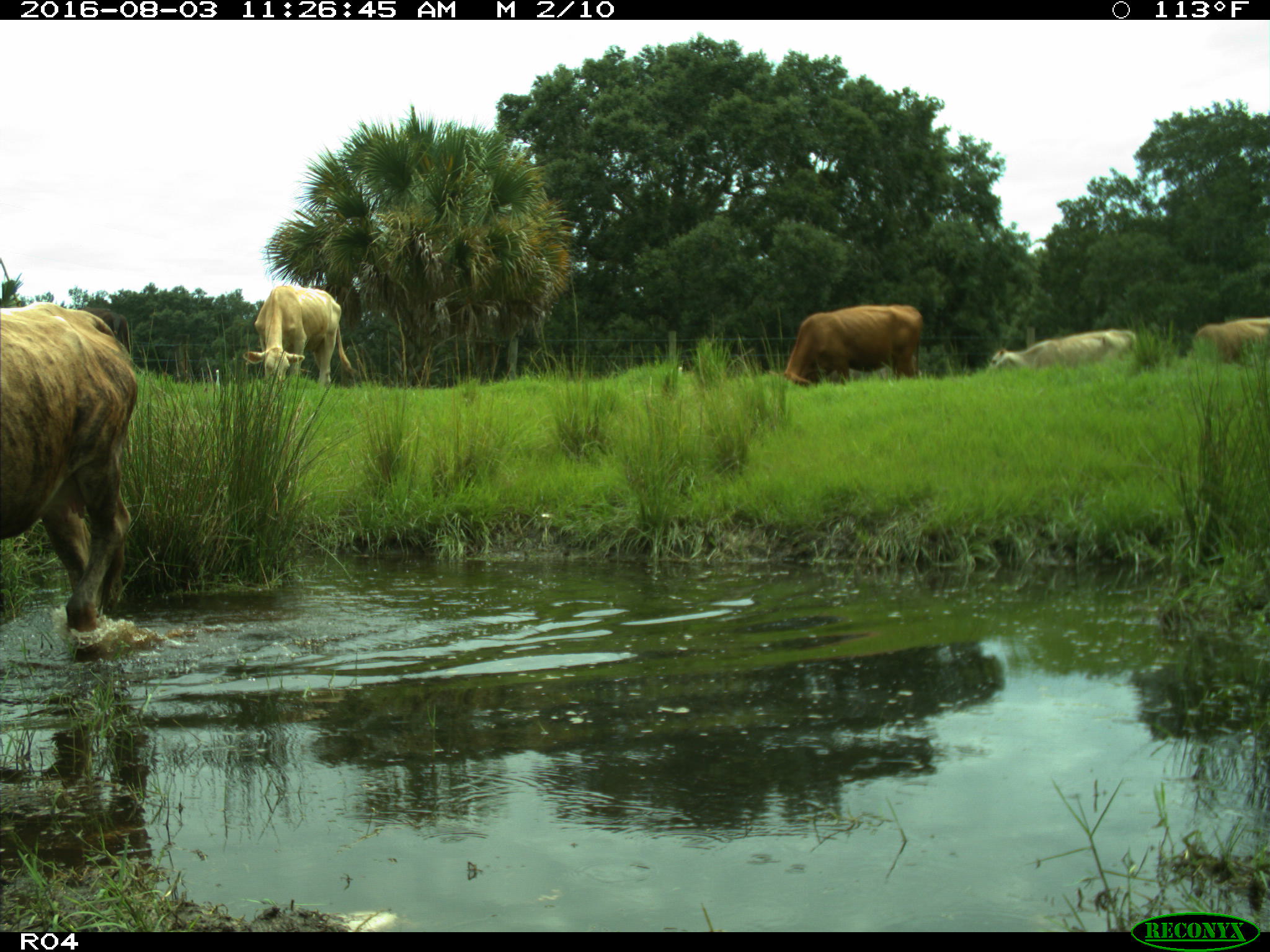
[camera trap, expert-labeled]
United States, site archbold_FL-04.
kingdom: Animalia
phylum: Chordata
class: Mammalia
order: Artiodactyla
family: Bovidae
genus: Bos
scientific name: Bos taurus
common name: domestic cow